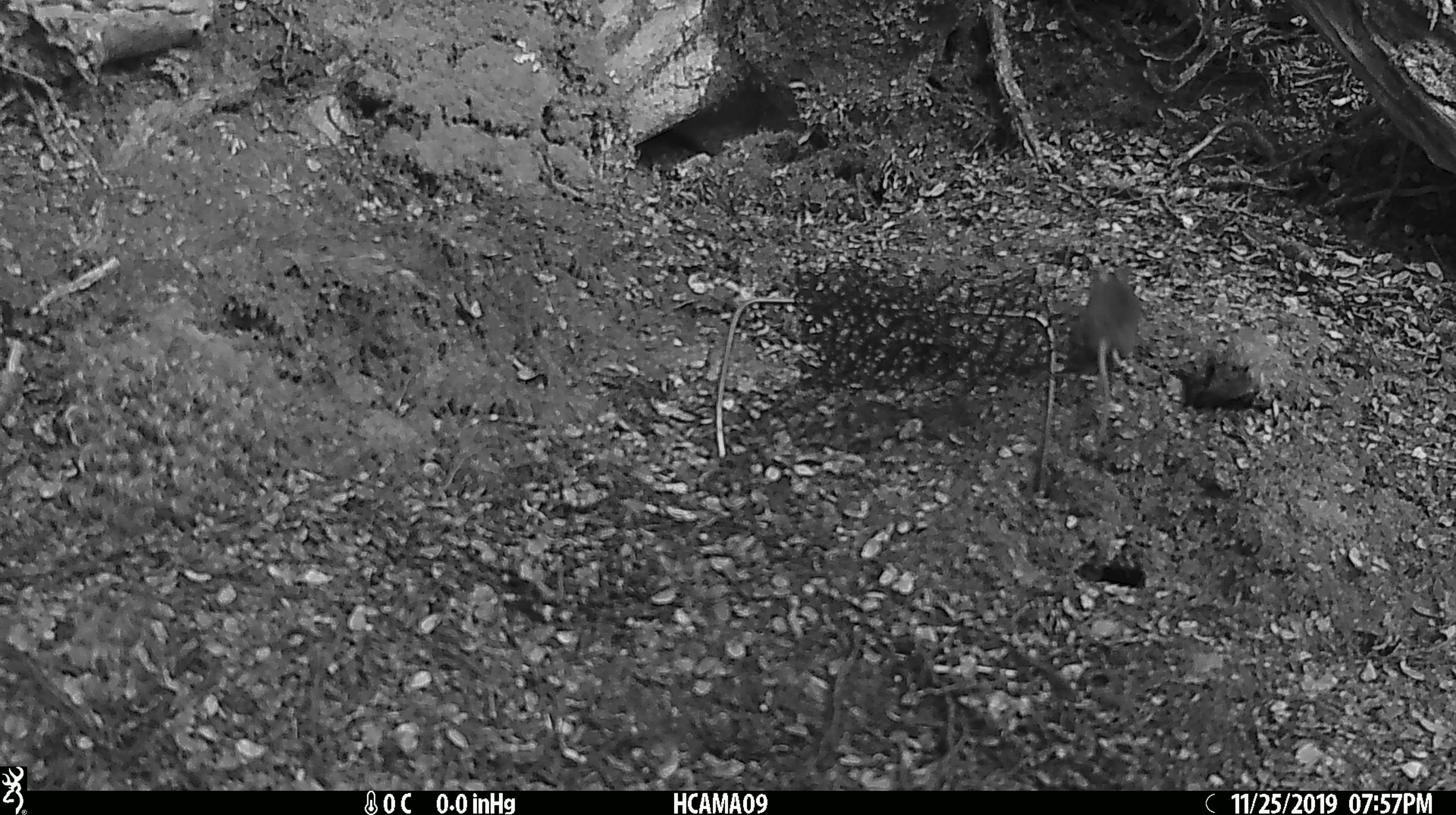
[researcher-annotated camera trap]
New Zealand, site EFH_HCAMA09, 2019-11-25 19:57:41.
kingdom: Animalia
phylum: Chordata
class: Mammalia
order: Rodentia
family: Muridae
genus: Mus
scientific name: Mus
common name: mouse